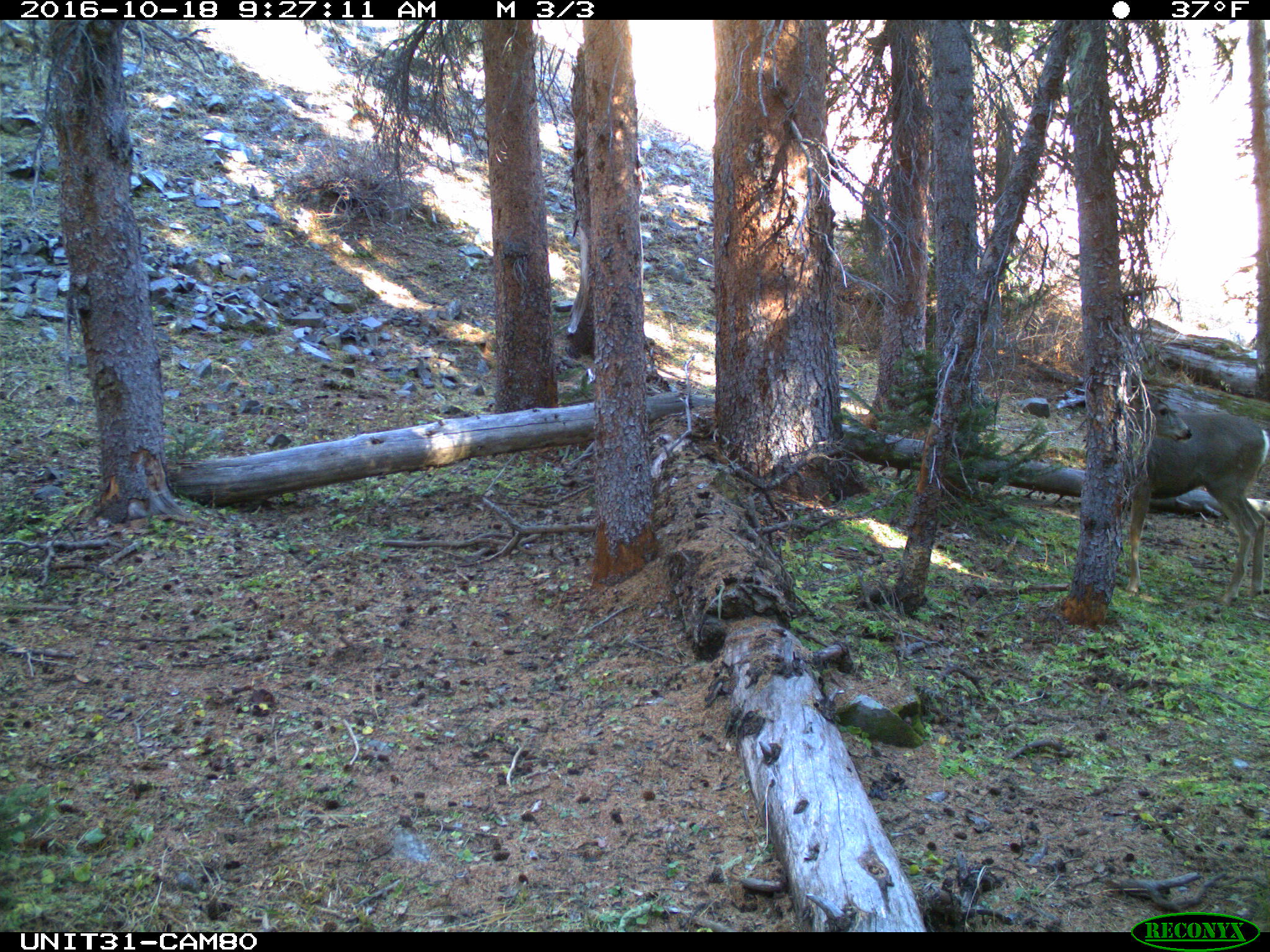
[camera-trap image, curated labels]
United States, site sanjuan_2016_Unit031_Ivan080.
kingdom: Animalia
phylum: Chordata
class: Mammalia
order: Artiodactyla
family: Cervidae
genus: Odocoileus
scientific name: Odocoileus hemionus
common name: mule deer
Odocoileus hemionus (mule deer).